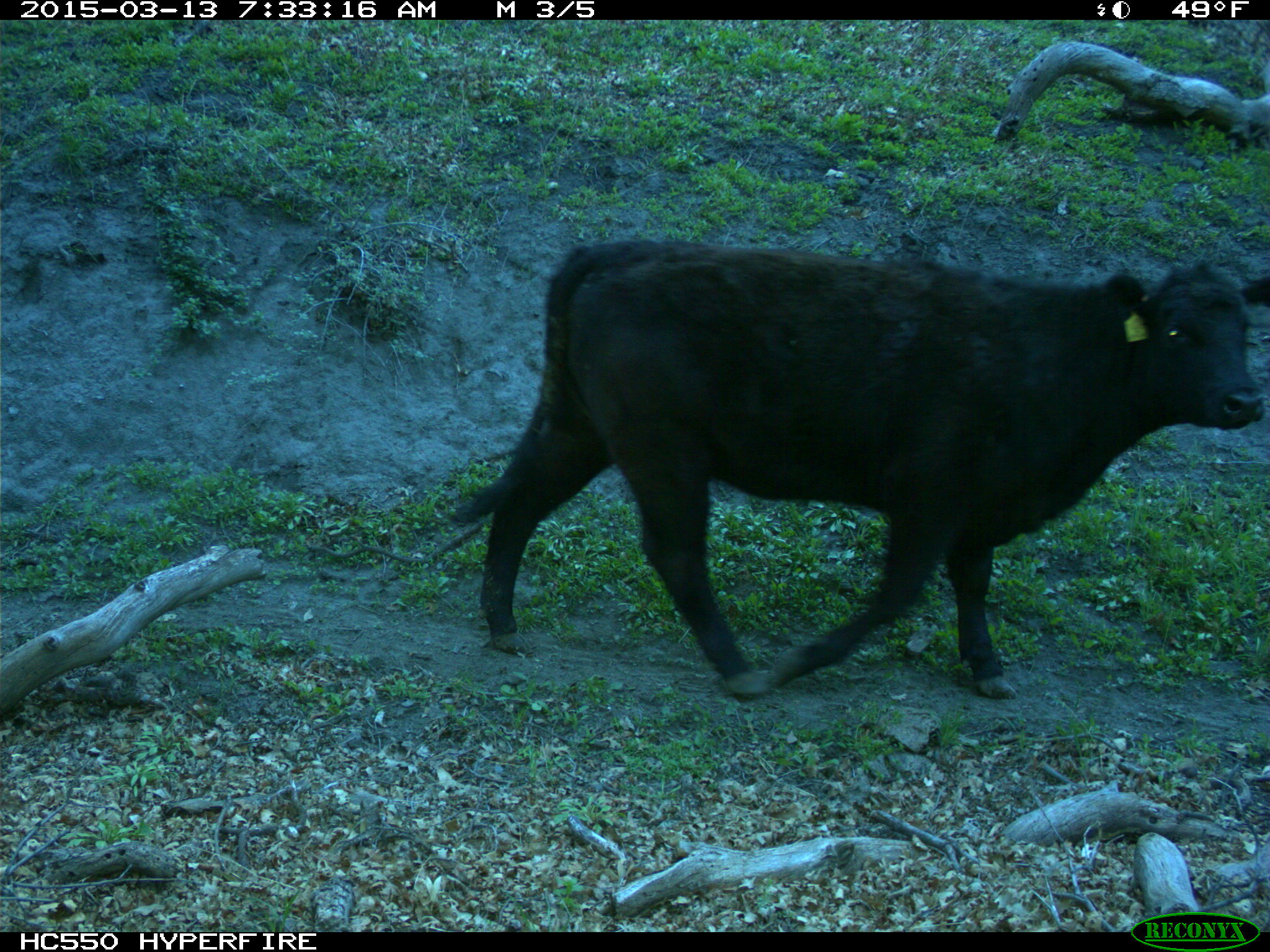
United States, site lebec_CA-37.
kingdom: Animalia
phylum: Chordata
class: Mammalia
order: Artiodactyla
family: Bovidae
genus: Bos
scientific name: Bos taurus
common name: domestic cow